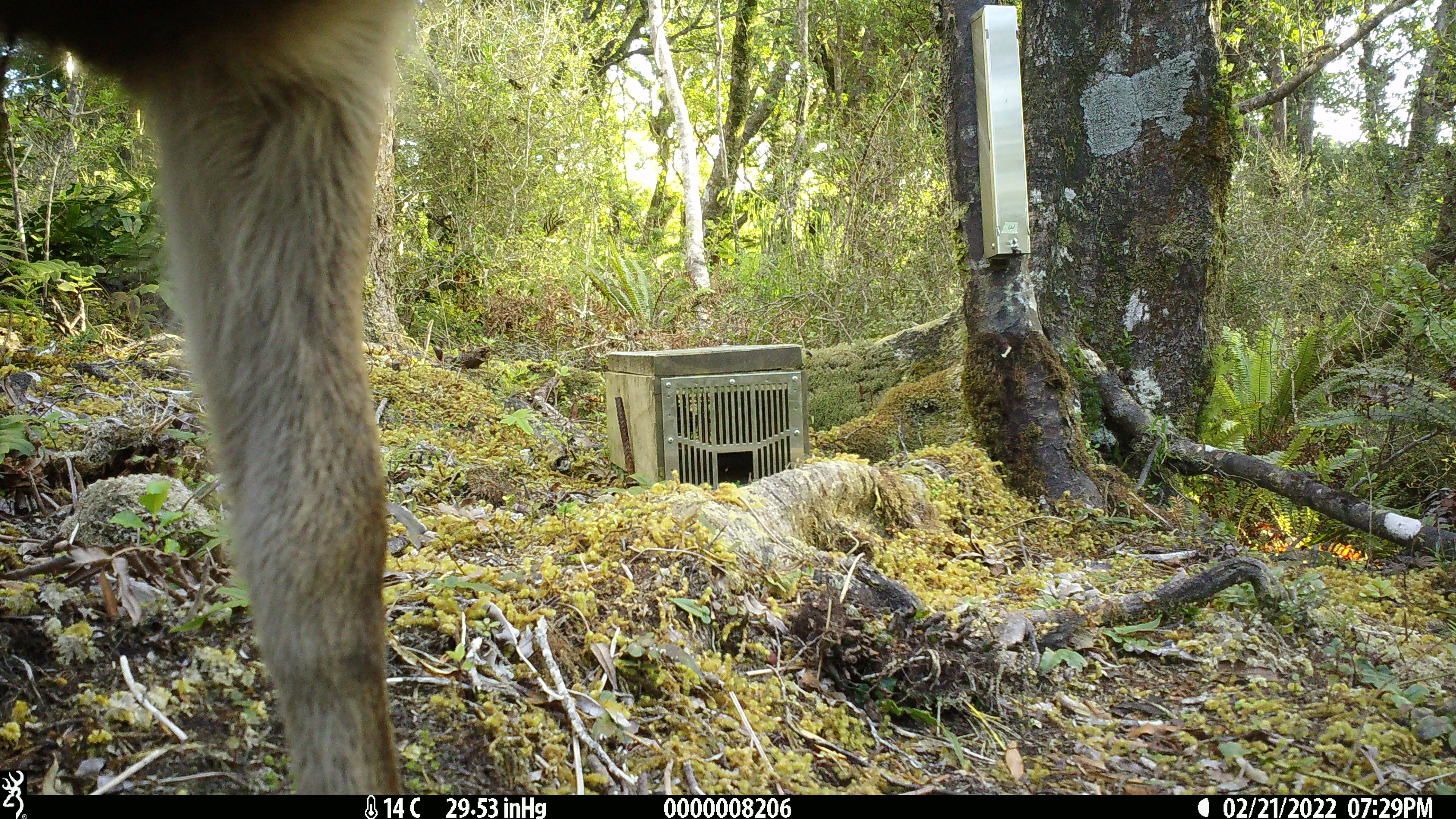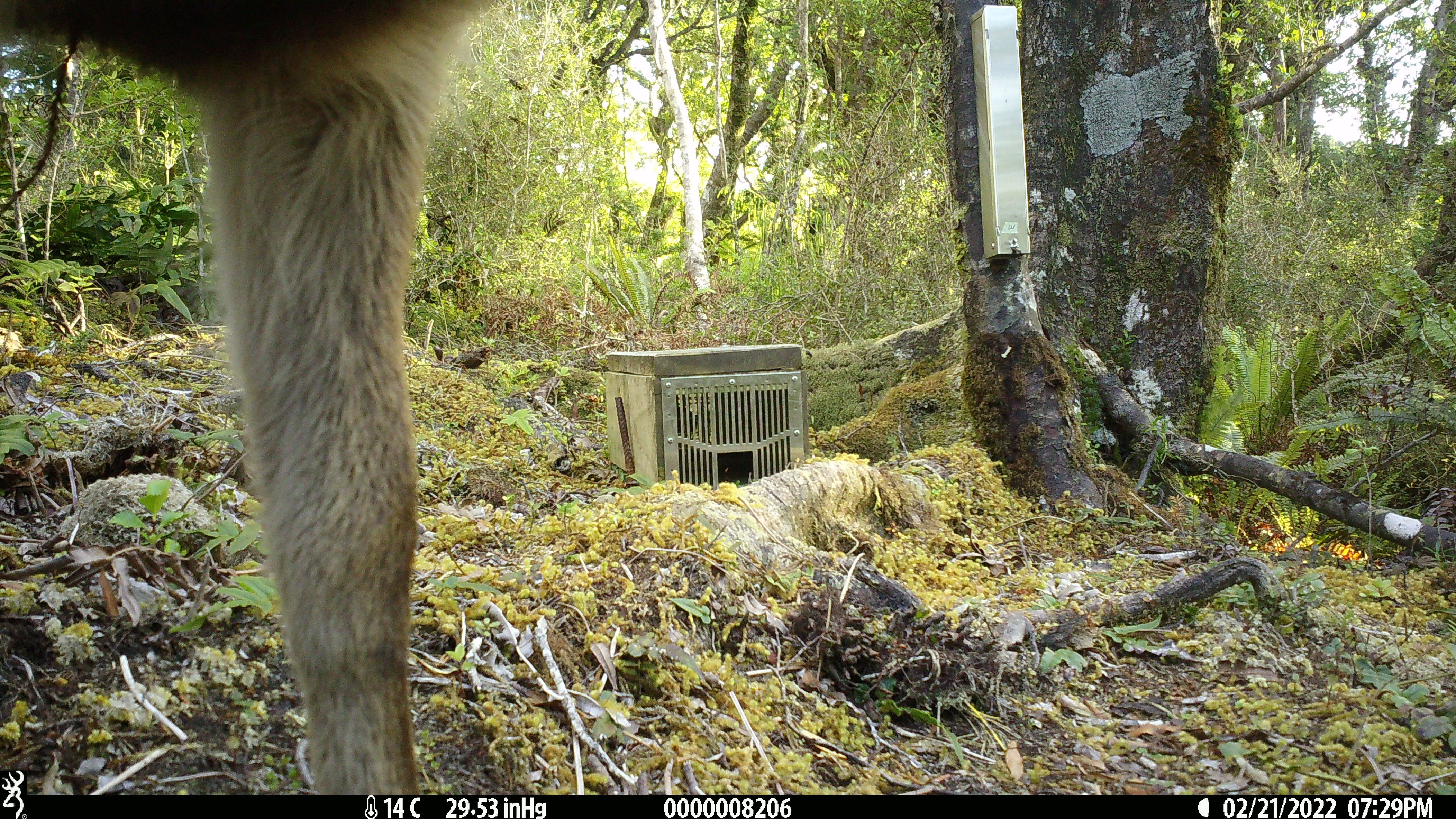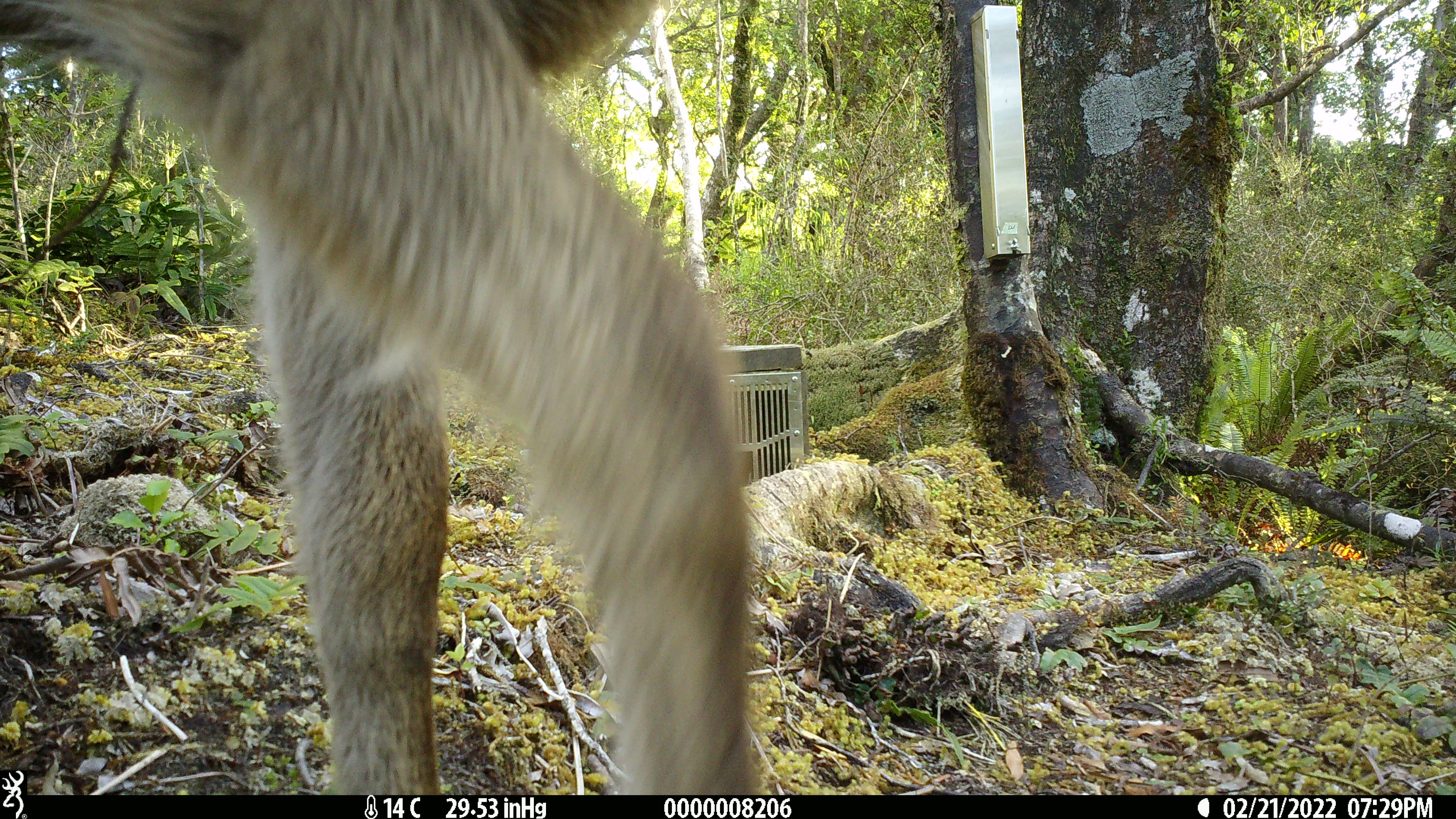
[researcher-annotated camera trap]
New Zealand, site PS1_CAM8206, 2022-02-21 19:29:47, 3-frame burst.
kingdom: Animalia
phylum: Chordata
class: Mammalia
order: Artiodactyla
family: Cervidae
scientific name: Cervidae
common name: deer